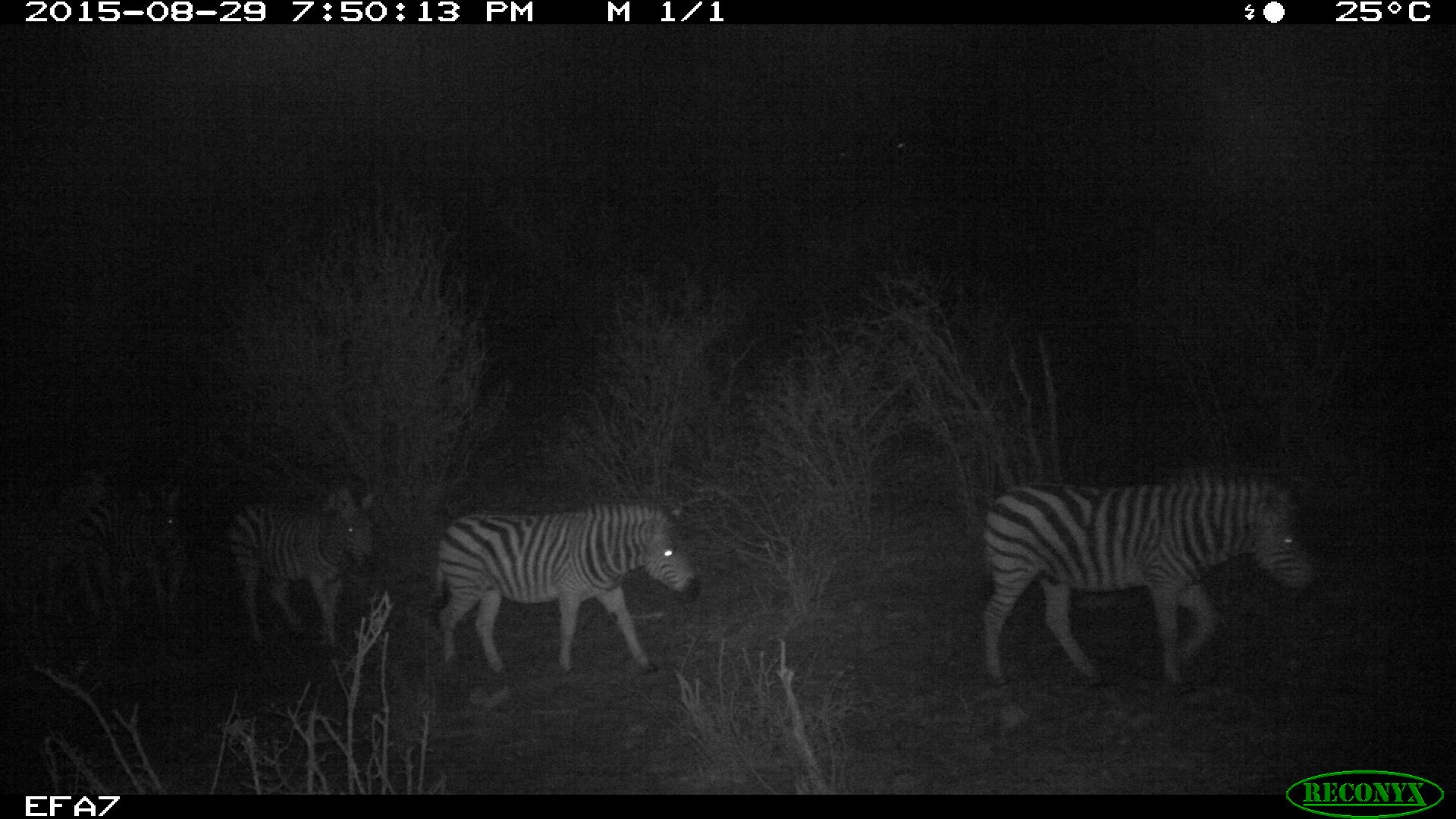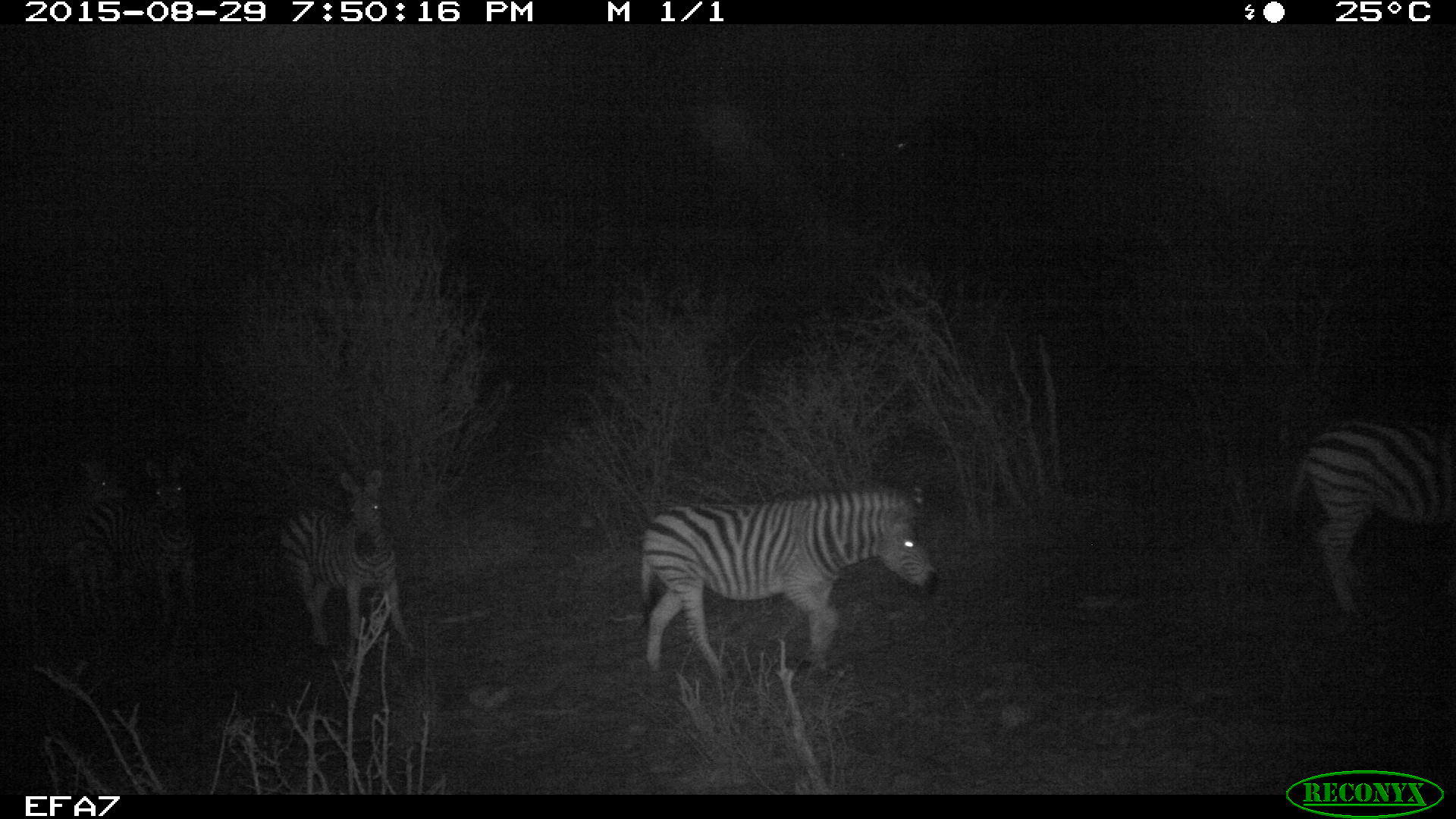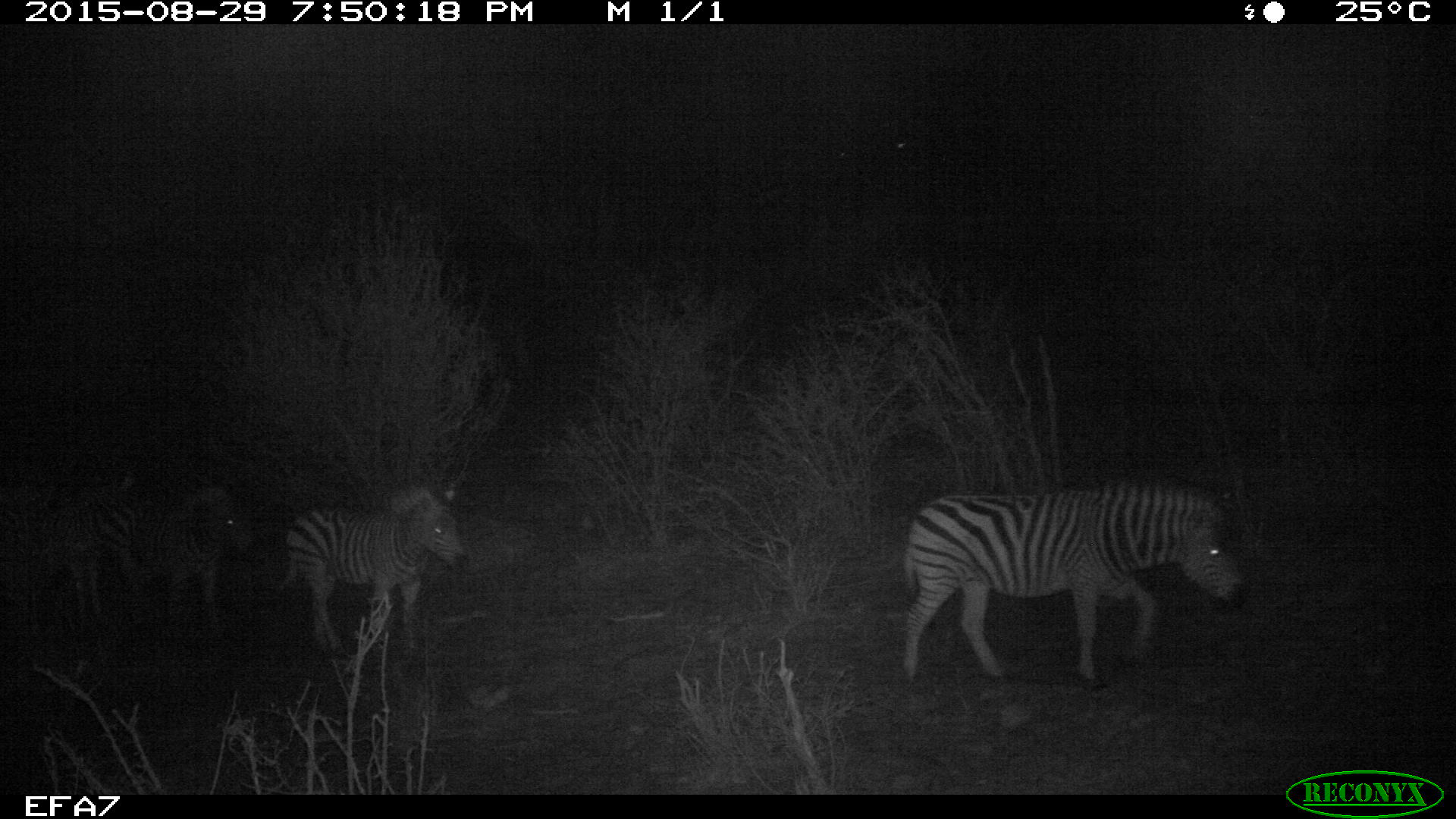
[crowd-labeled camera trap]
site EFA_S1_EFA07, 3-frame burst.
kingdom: Animalia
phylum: Chordata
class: Mammalia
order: Perissodactyla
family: Equidae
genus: Equus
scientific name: Equus quagga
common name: plains zebra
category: zebraplains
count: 4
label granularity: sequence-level